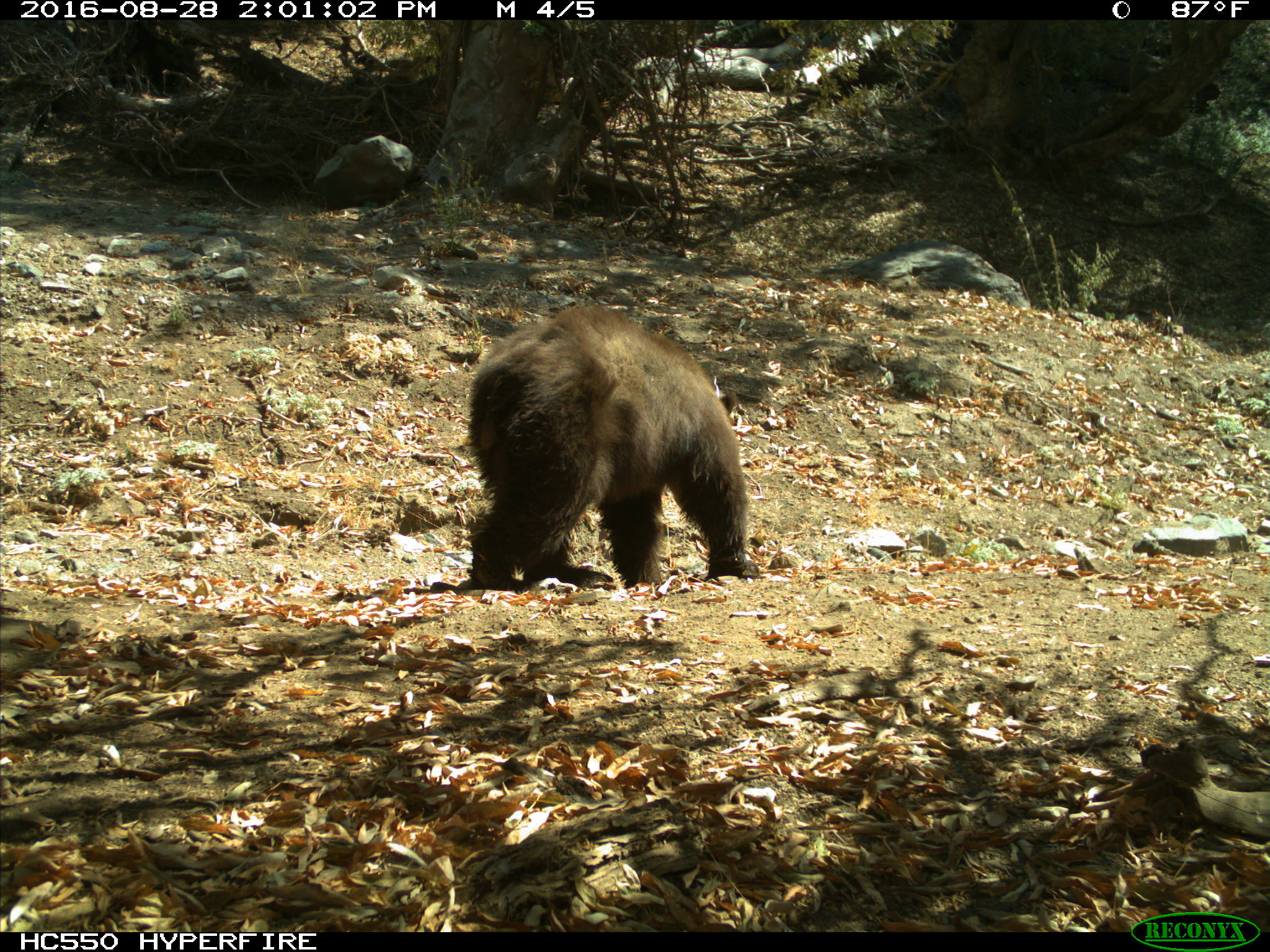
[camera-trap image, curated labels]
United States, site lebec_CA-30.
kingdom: Animalia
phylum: Chordata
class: Mammalia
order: Carnivora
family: Ursidae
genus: Ursus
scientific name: Ursus americanus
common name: american black bear